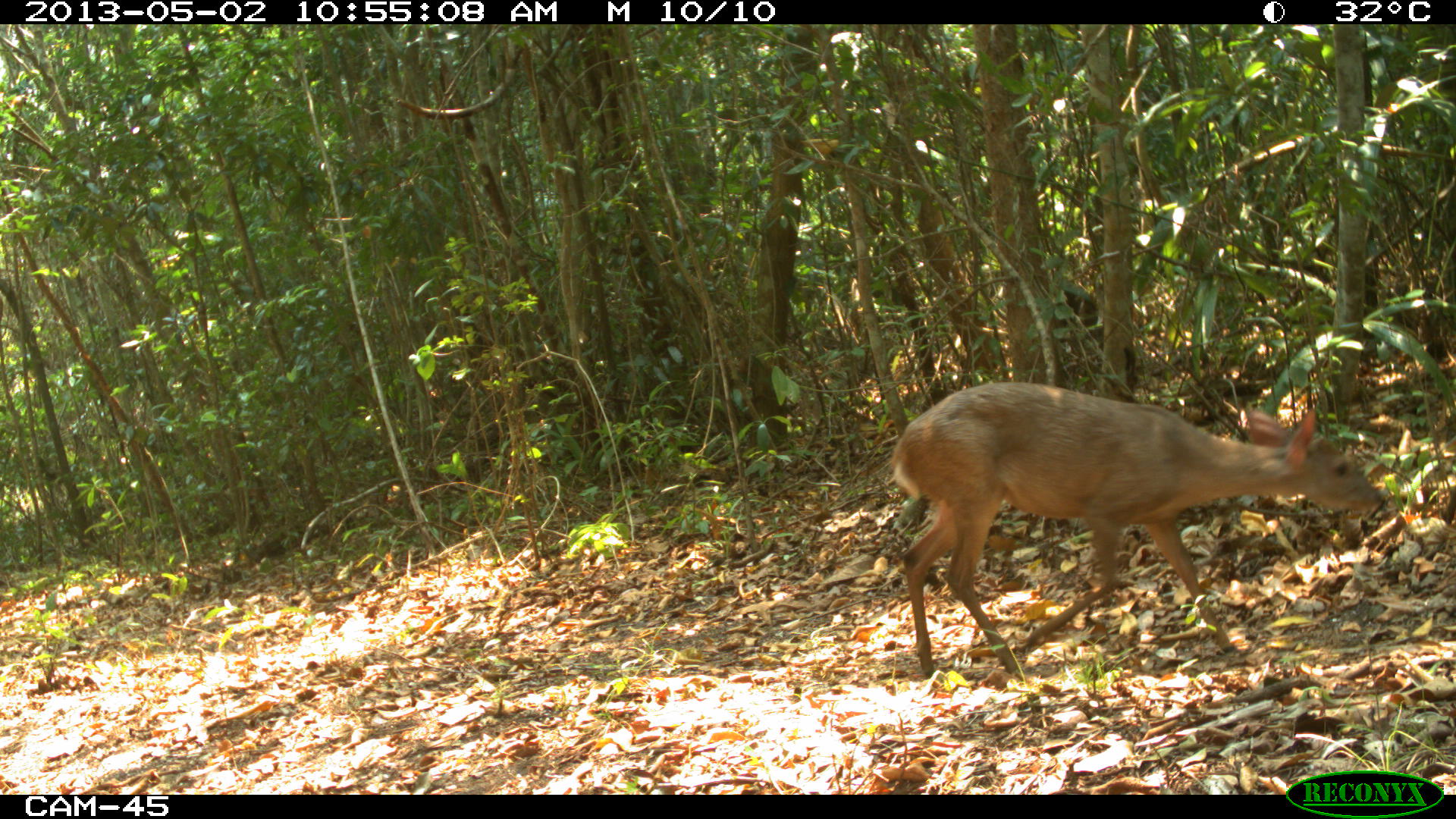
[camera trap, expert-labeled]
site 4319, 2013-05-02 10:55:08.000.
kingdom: Animalia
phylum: Chordata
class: Mammalia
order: Artiodactyla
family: Cervidae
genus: Odocoileus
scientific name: Odocoileus pandora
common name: yucatán brown brocket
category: mazama pandora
Mazama pandora (yucatán brown brocket) (Odocoileus pandora), count 1, sex male.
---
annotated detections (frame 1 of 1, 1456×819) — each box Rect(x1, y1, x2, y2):
mazama pandora: Rect(889, 376, 1386, 683)